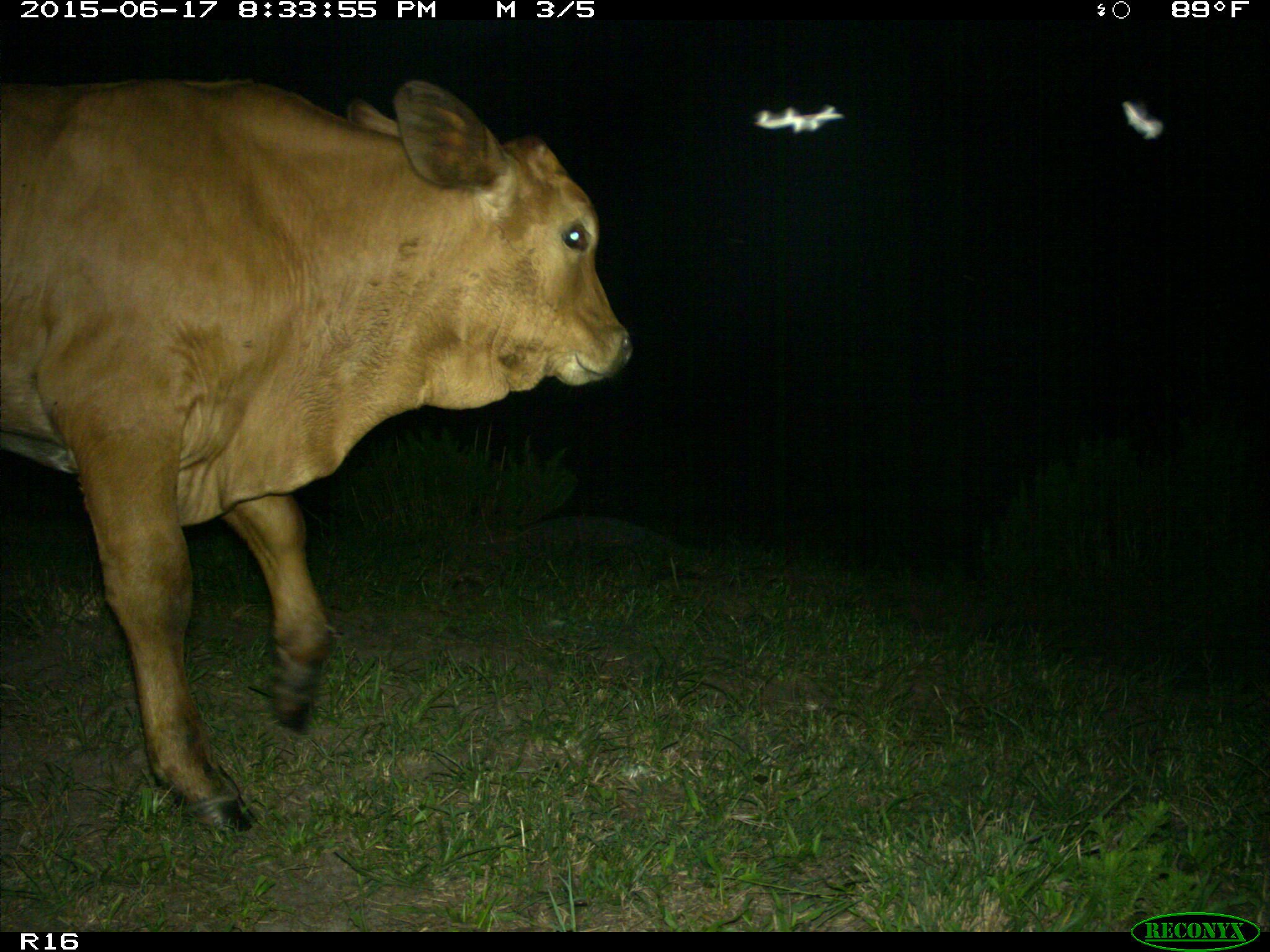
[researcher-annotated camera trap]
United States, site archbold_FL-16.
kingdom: Animalia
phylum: Chordata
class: Mammalia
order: Artiodactyla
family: Bovidae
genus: Bos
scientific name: Bos taurus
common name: domestic cow